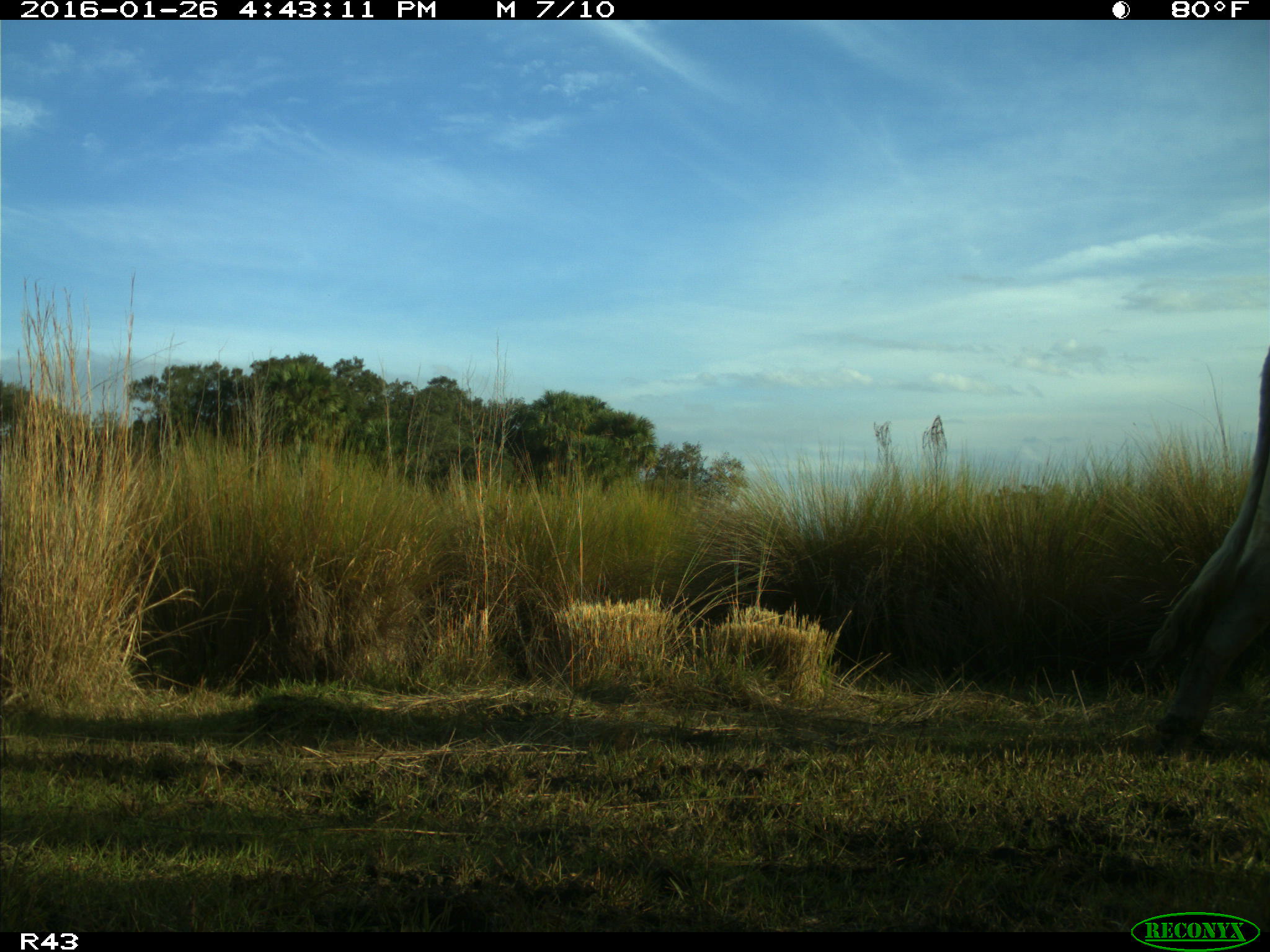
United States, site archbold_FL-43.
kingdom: Animalia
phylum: Chordata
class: Mammalia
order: Artiodactyla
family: Bovidae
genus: Bos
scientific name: Bos taurus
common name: domestic cow